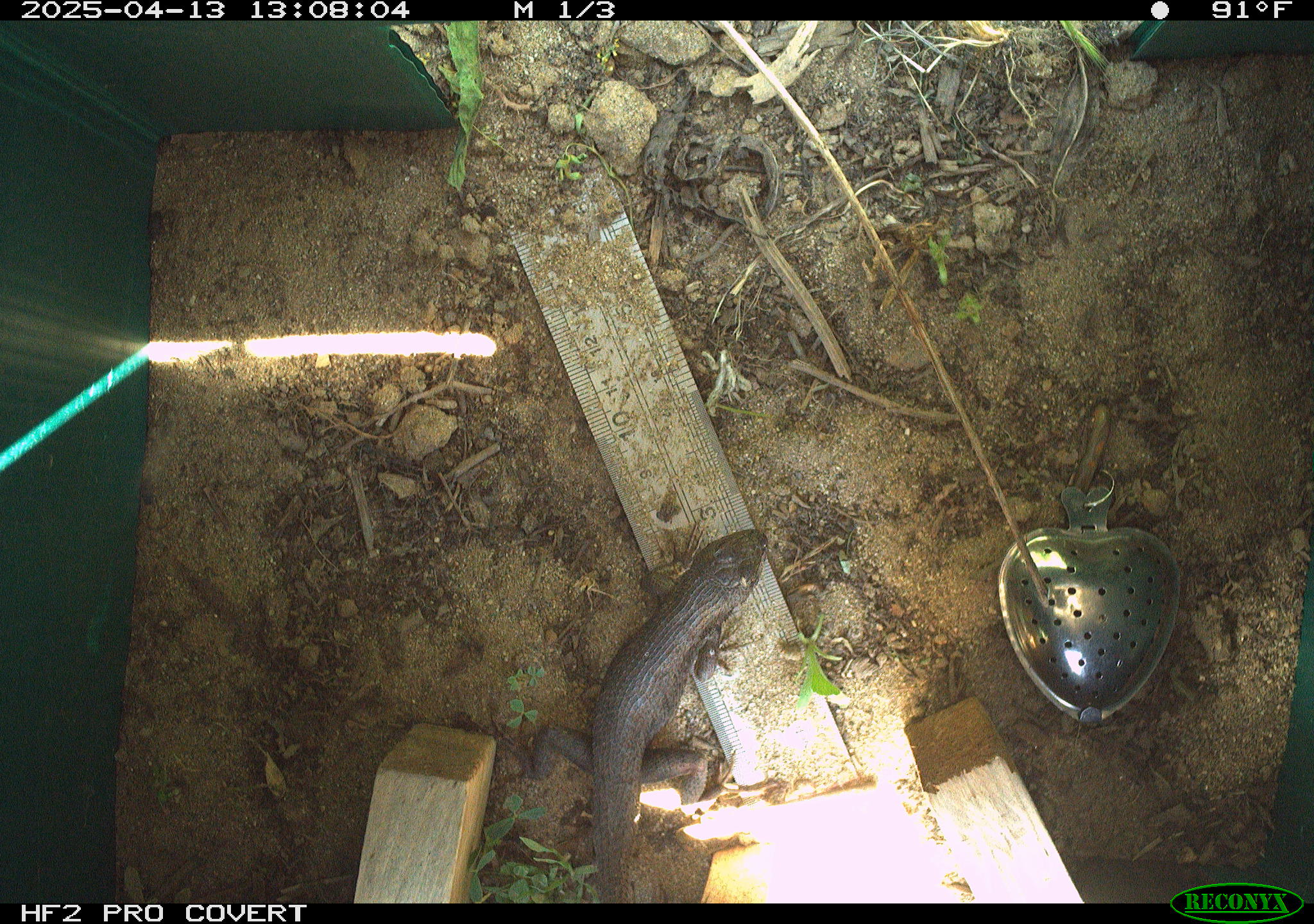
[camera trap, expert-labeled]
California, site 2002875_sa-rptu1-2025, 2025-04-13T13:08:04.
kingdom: Animalia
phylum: Chordata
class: Reptilia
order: Squamata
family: Phrynosomatidae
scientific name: Phrynosomatidae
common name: north american spiny lizards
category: sceloporus/uta species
Sceloporus/uta species (north american spiny lizards) (Phrynosomatidae).